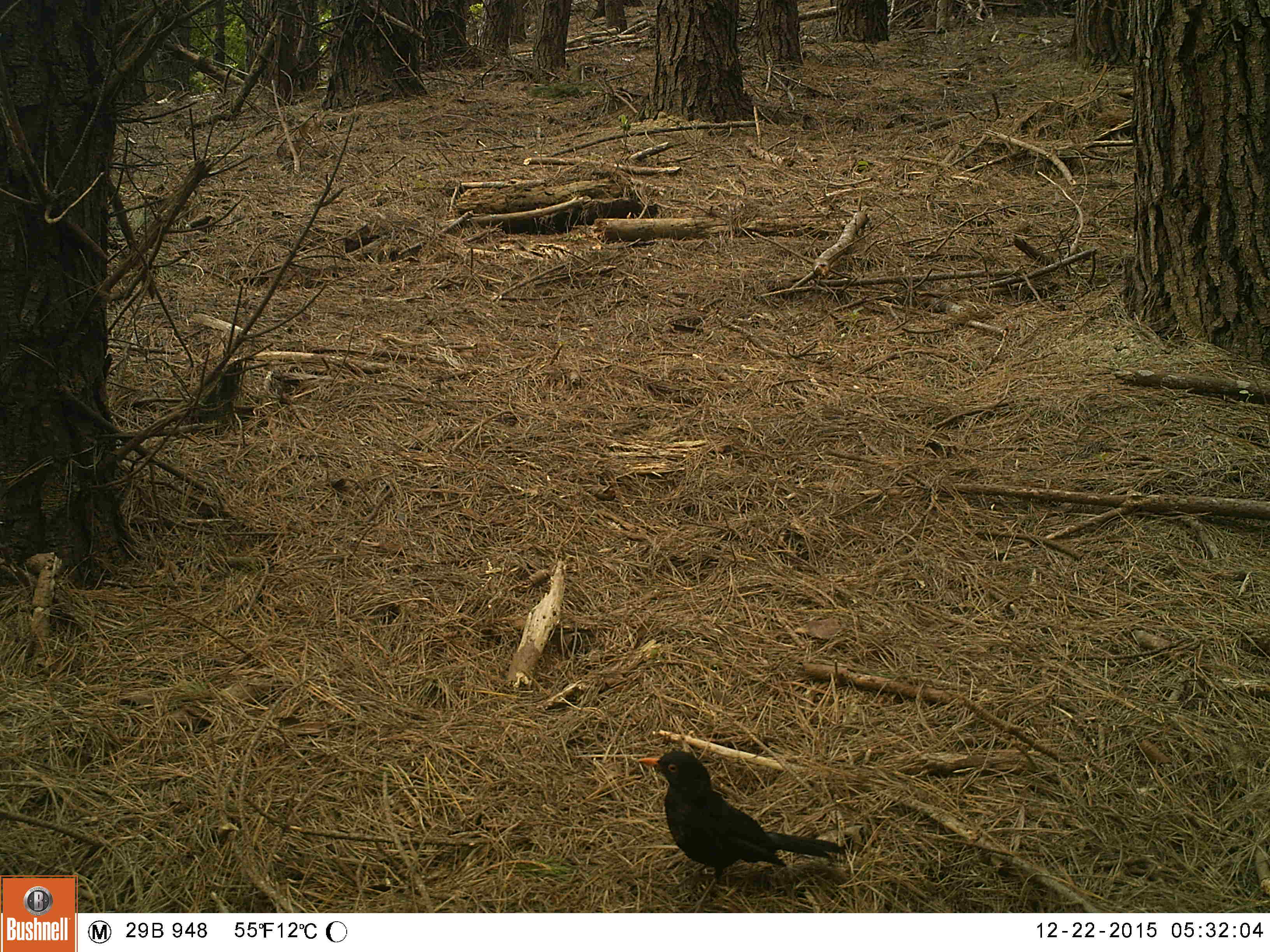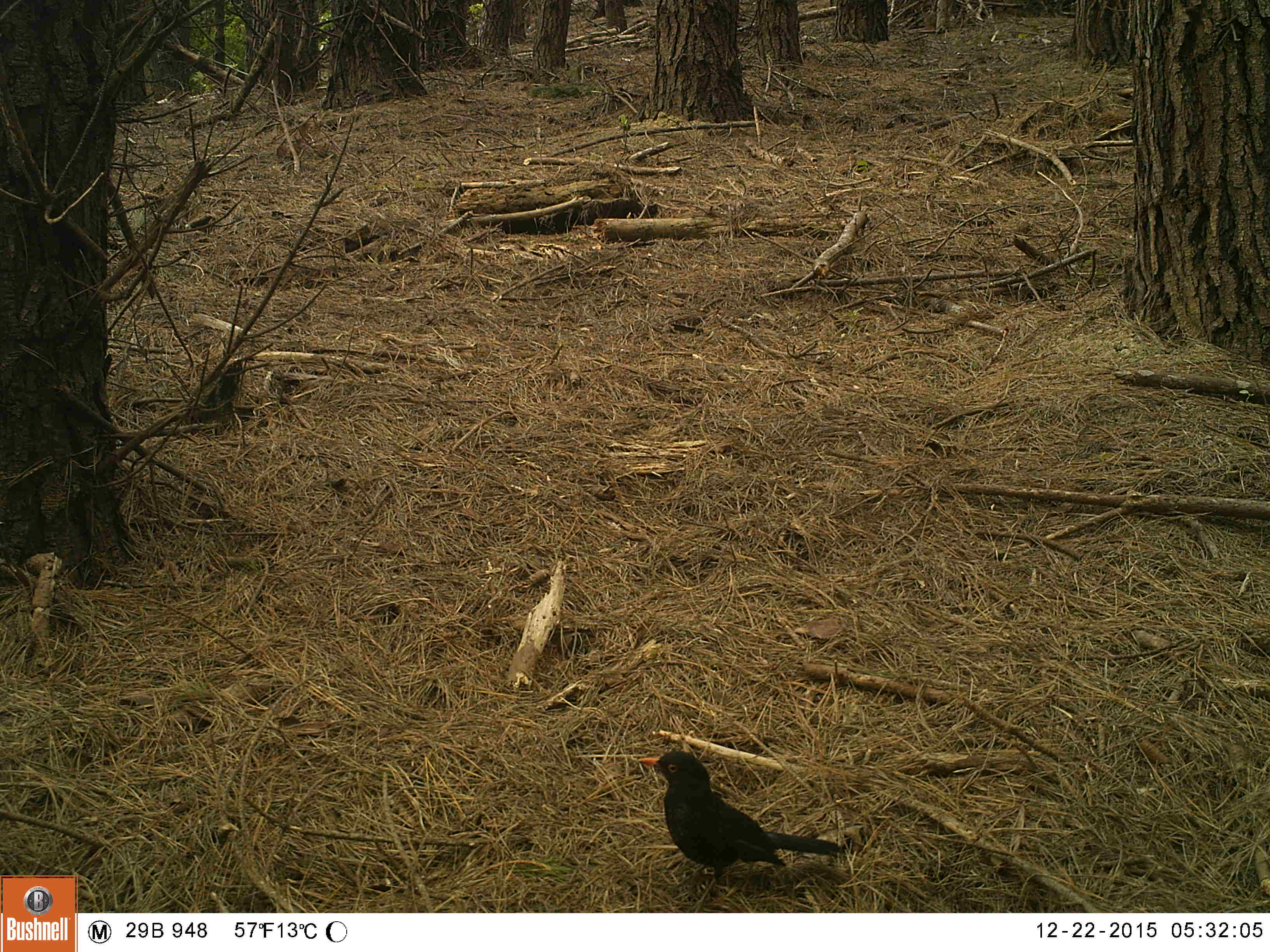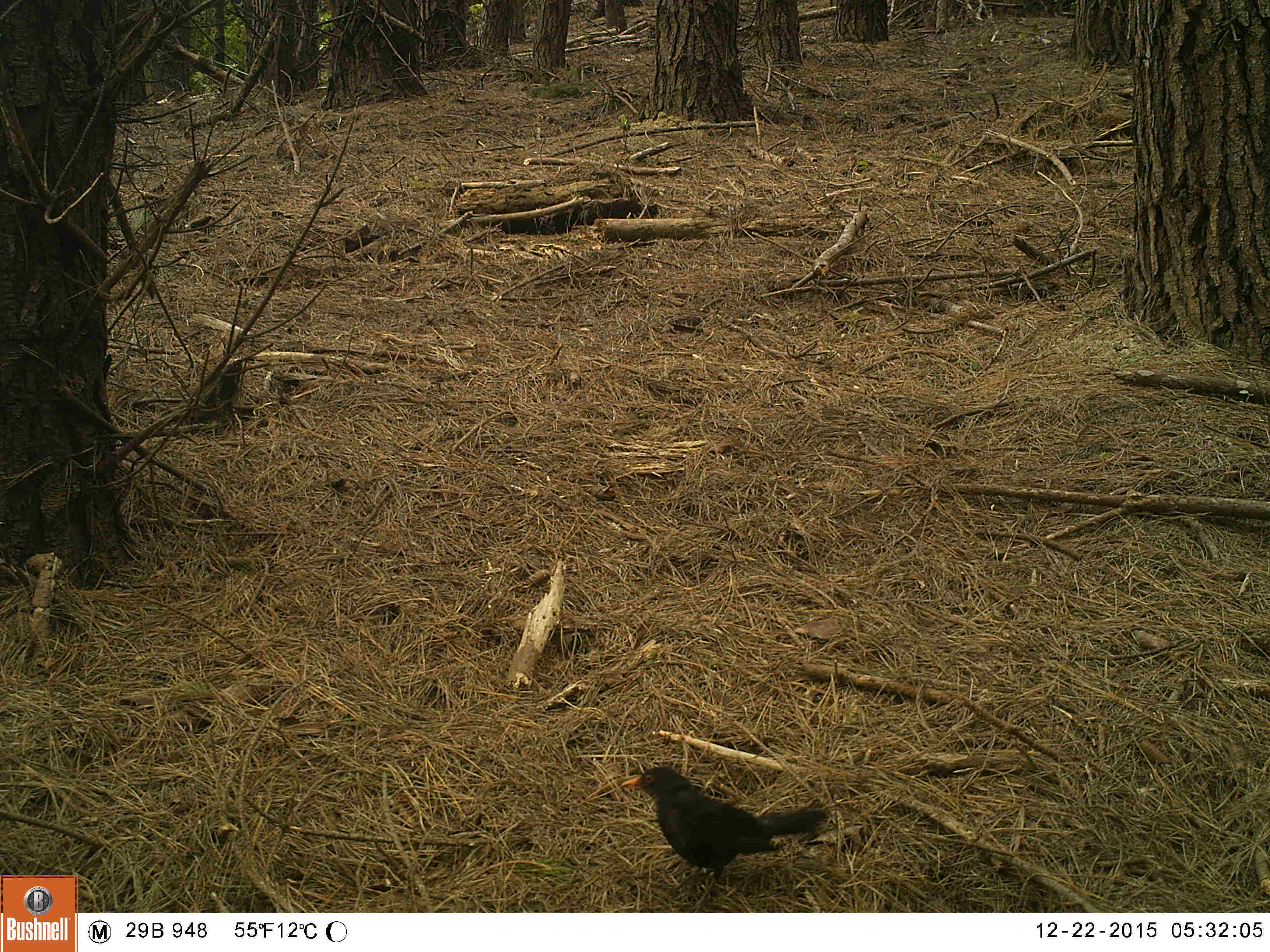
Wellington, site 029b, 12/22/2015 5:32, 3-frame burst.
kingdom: Animalia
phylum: Chordata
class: Aves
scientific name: Aves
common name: bird